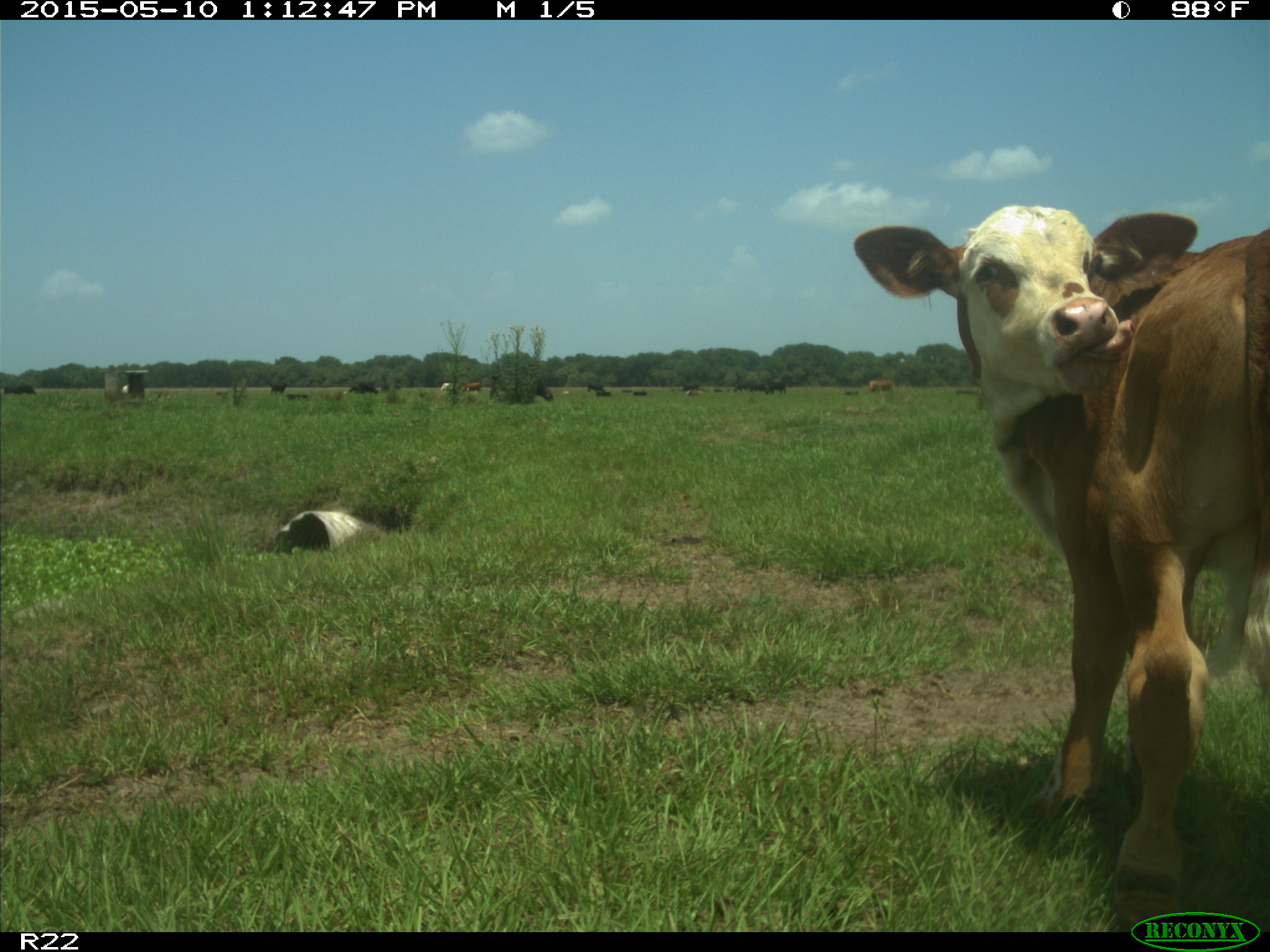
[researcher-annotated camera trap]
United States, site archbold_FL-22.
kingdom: Animalia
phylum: Chordata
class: Mammalia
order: Artiodactyla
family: Bovidae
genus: Bos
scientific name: Bos taurus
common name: domestic cow